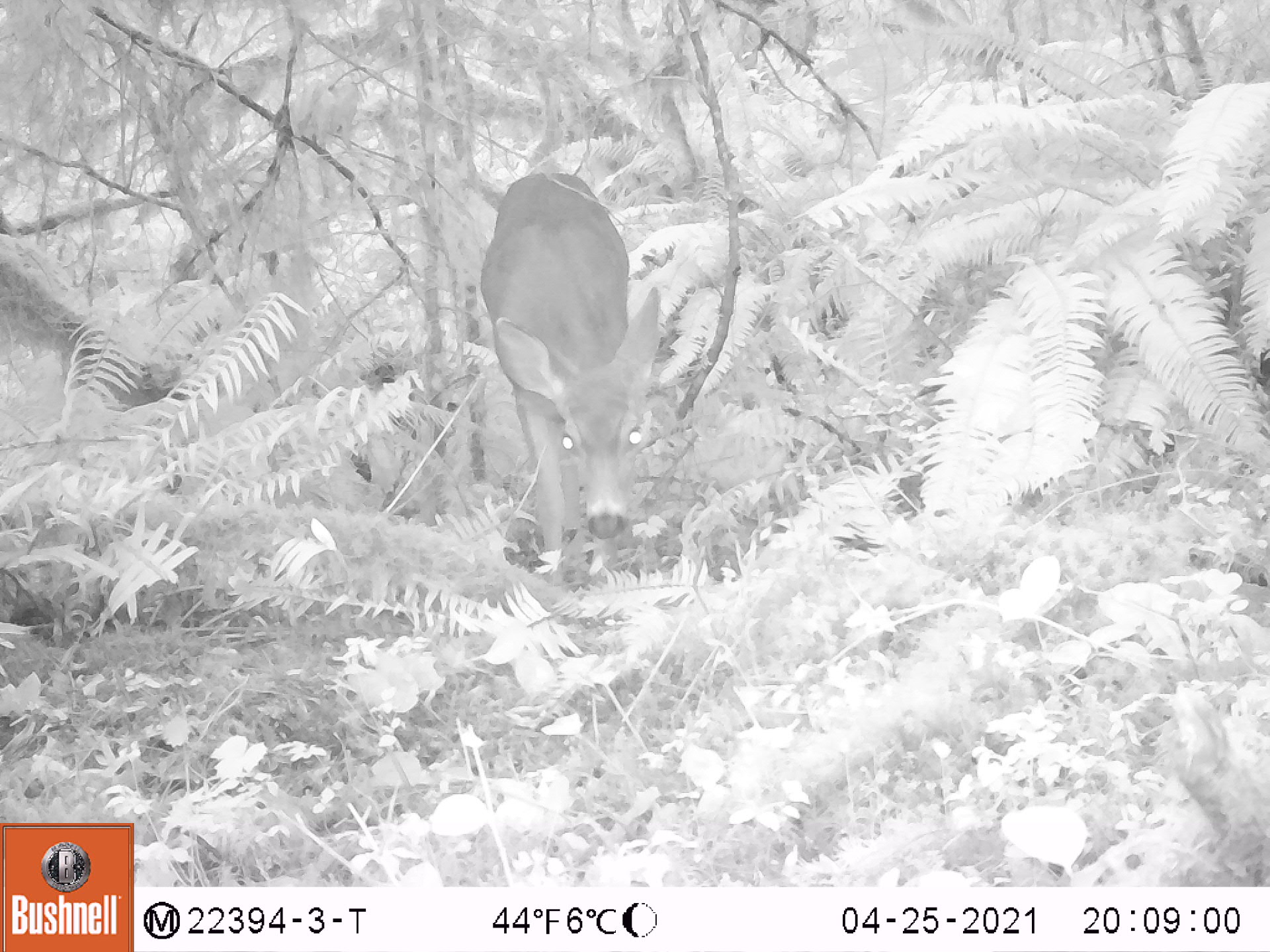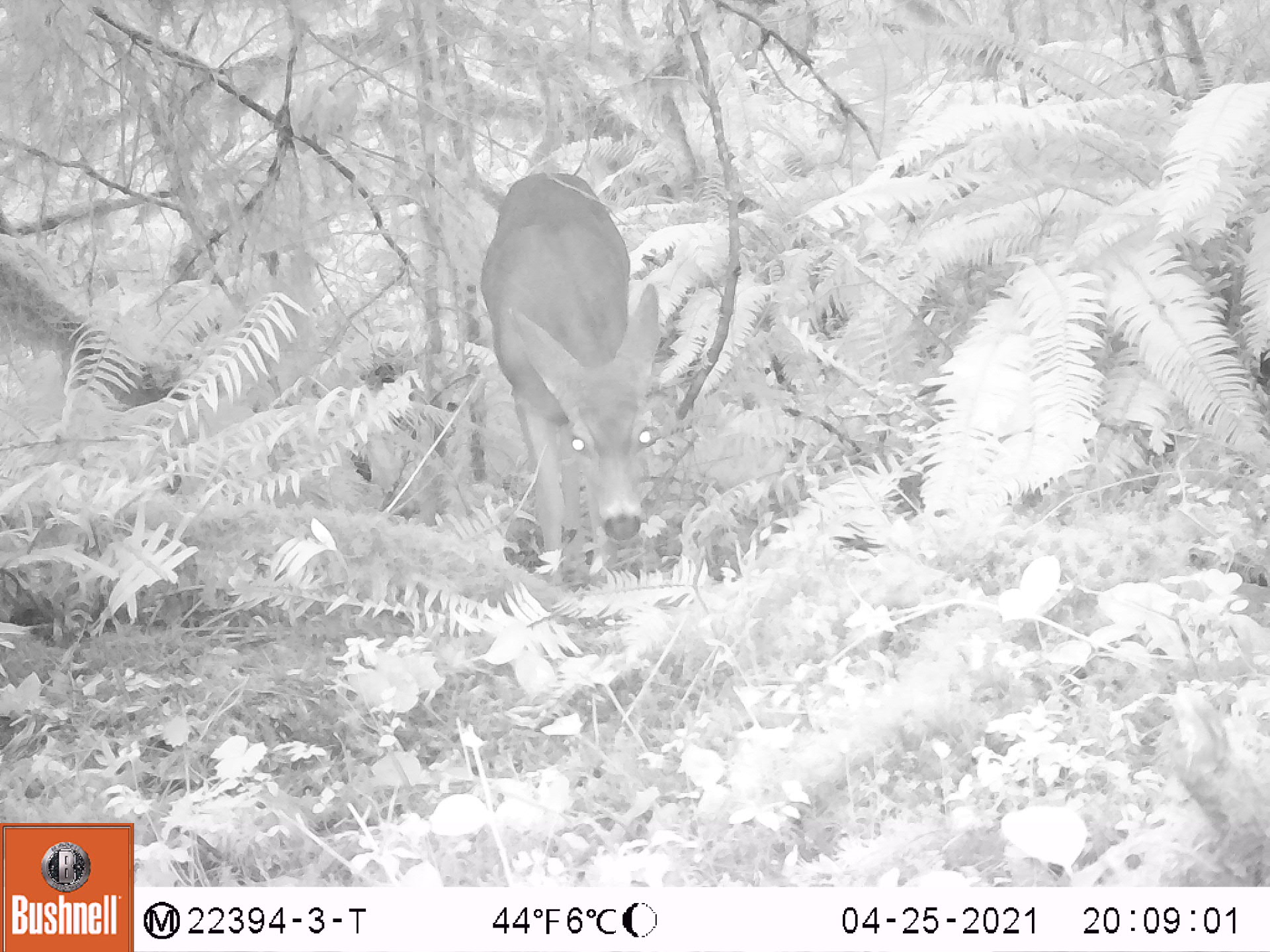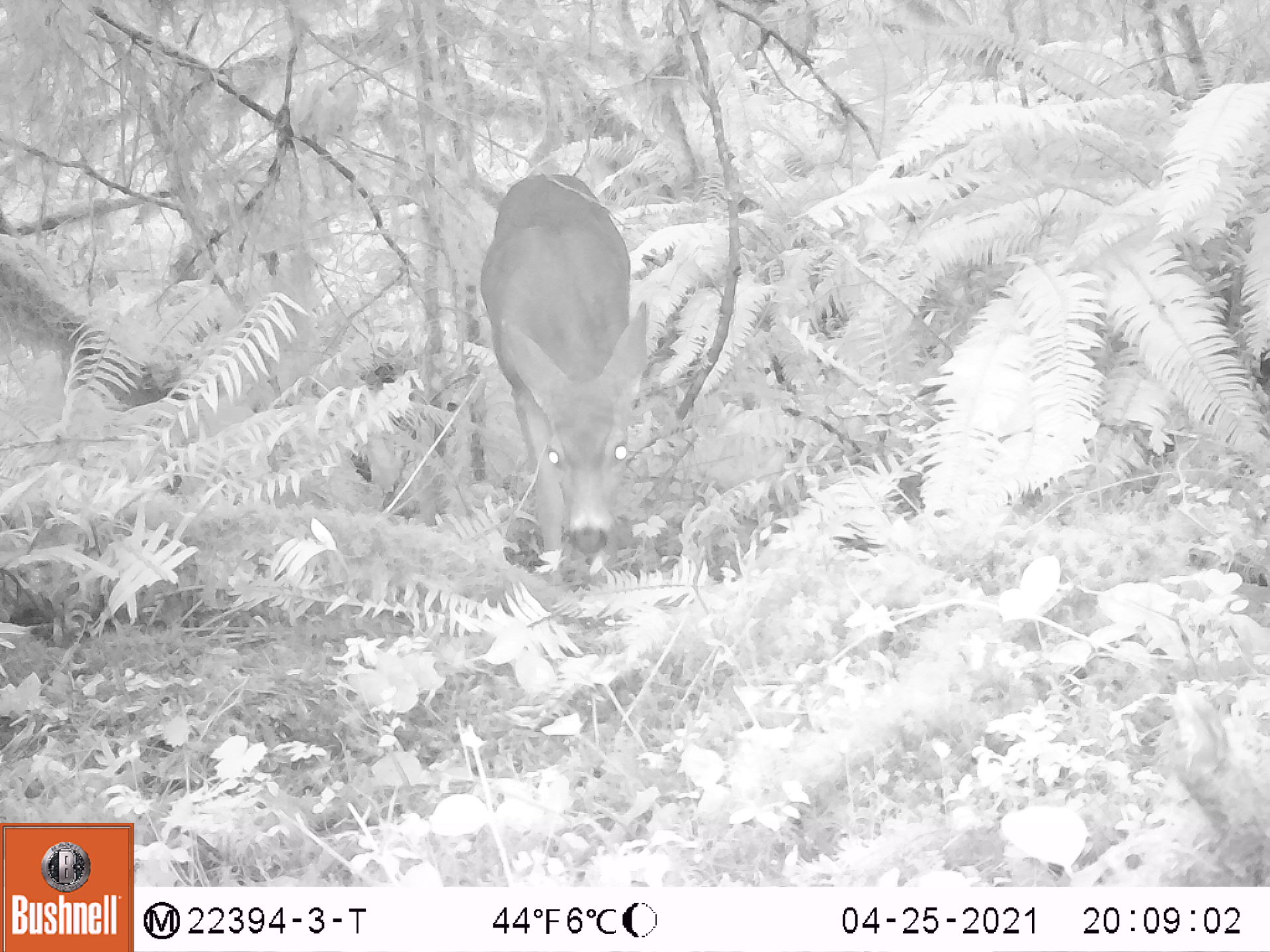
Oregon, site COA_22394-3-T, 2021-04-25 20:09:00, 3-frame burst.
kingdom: Animalia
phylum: Chordata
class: Mammalia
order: Artiodactyla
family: Cervidae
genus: Odocoileus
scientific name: Odocoileus hemionus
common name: black-tailed deer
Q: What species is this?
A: Black-tailed deer (Odocoileus hemionus).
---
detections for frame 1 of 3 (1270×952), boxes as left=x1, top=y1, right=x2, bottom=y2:
black-tailed deer: left=451, top=145, right=696, bottom=627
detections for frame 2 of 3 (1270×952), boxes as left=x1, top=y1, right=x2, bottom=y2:
black-tailed deer: left=458, top=130, right=701, bottom=621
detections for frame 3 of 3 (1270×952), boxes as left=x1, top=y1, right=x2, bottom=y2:
black-tailed deer: left=451, top=137, right=692, bottom=621